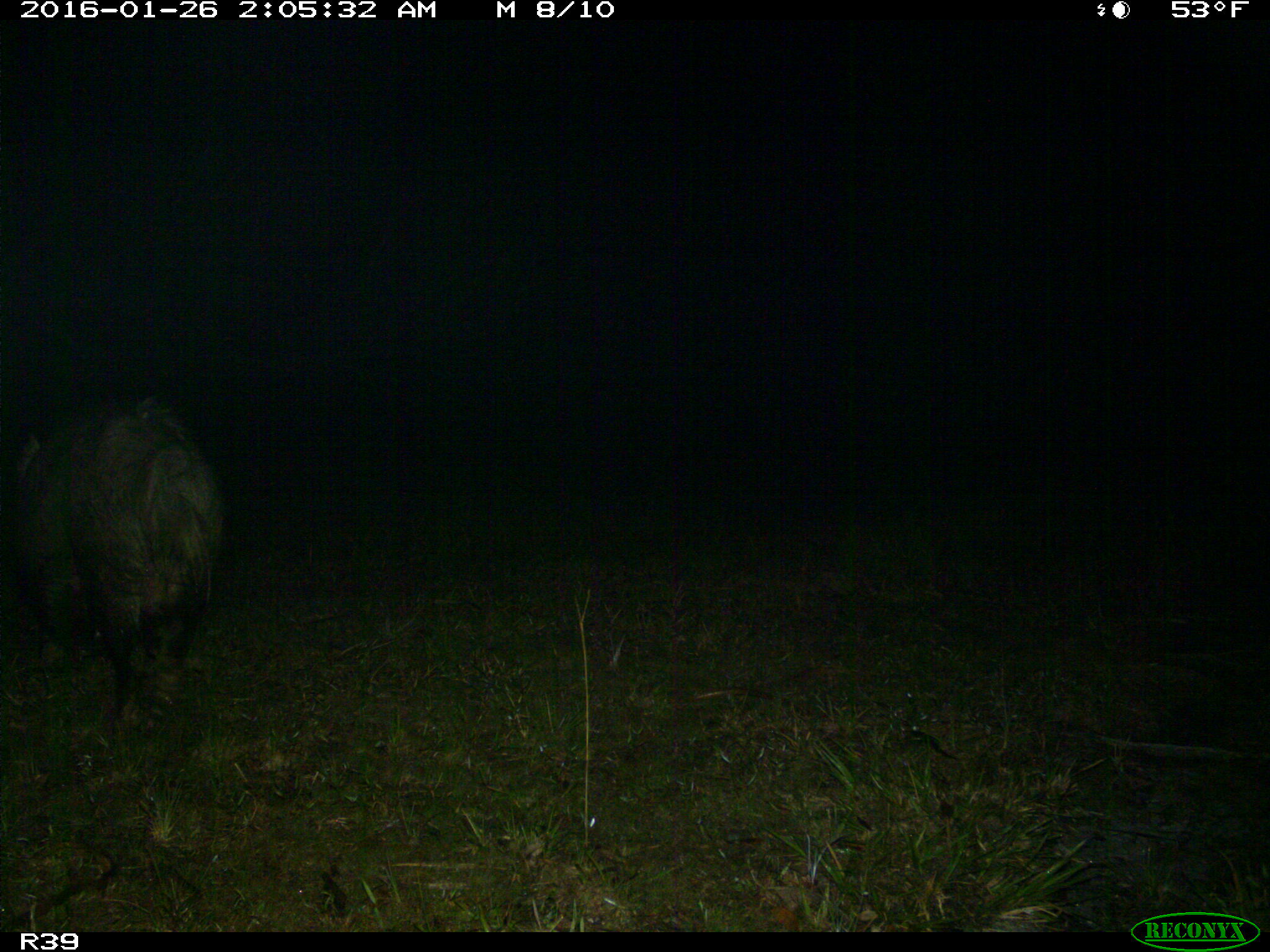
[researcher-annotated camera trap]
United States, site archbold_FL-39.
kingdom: Animalia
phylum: Chordata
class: Mammalia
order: Artiodactyla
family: Suidae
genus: Sus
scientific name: Sus scrofa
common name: wild boar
Sus scrofa (wild boar).